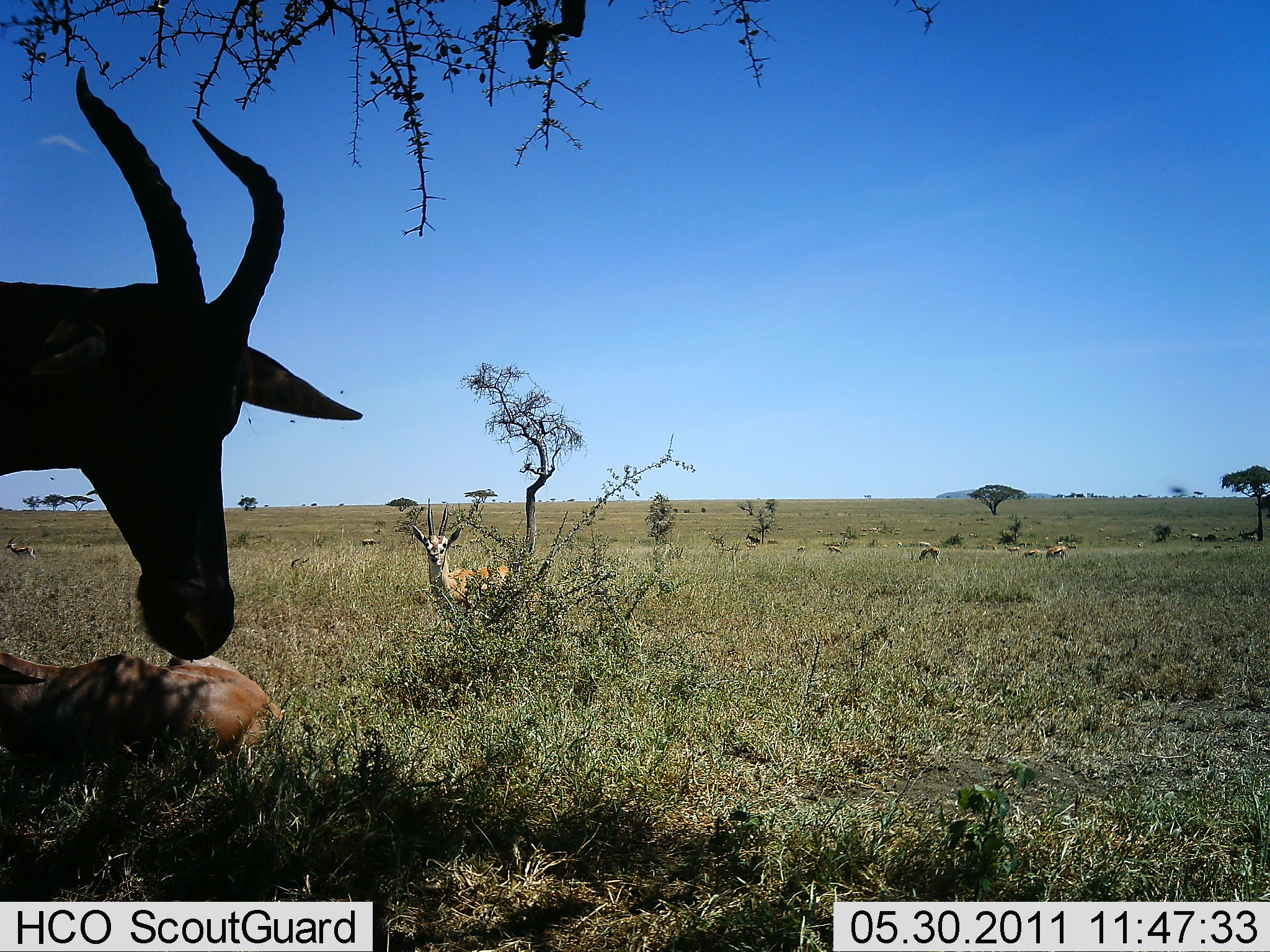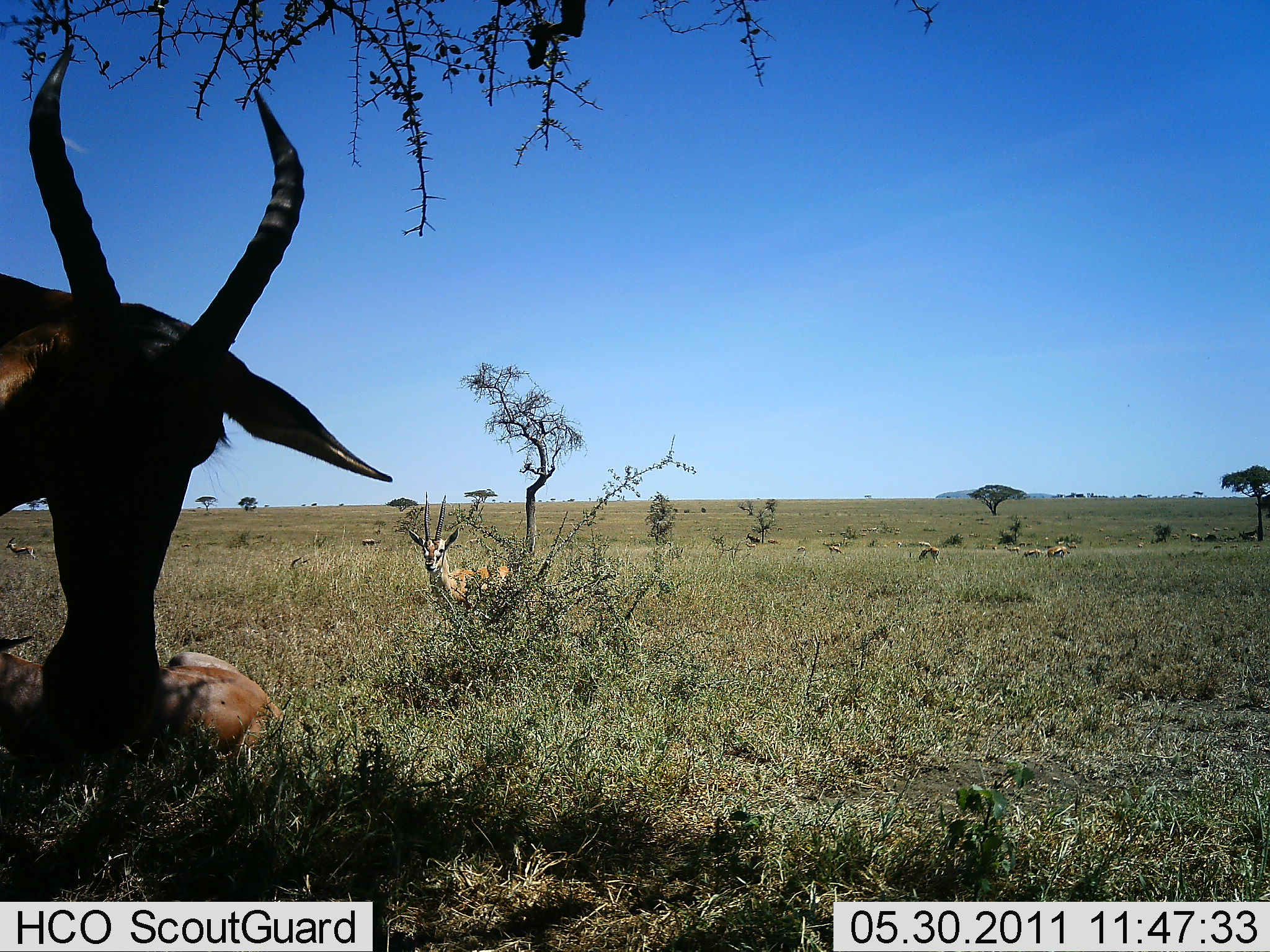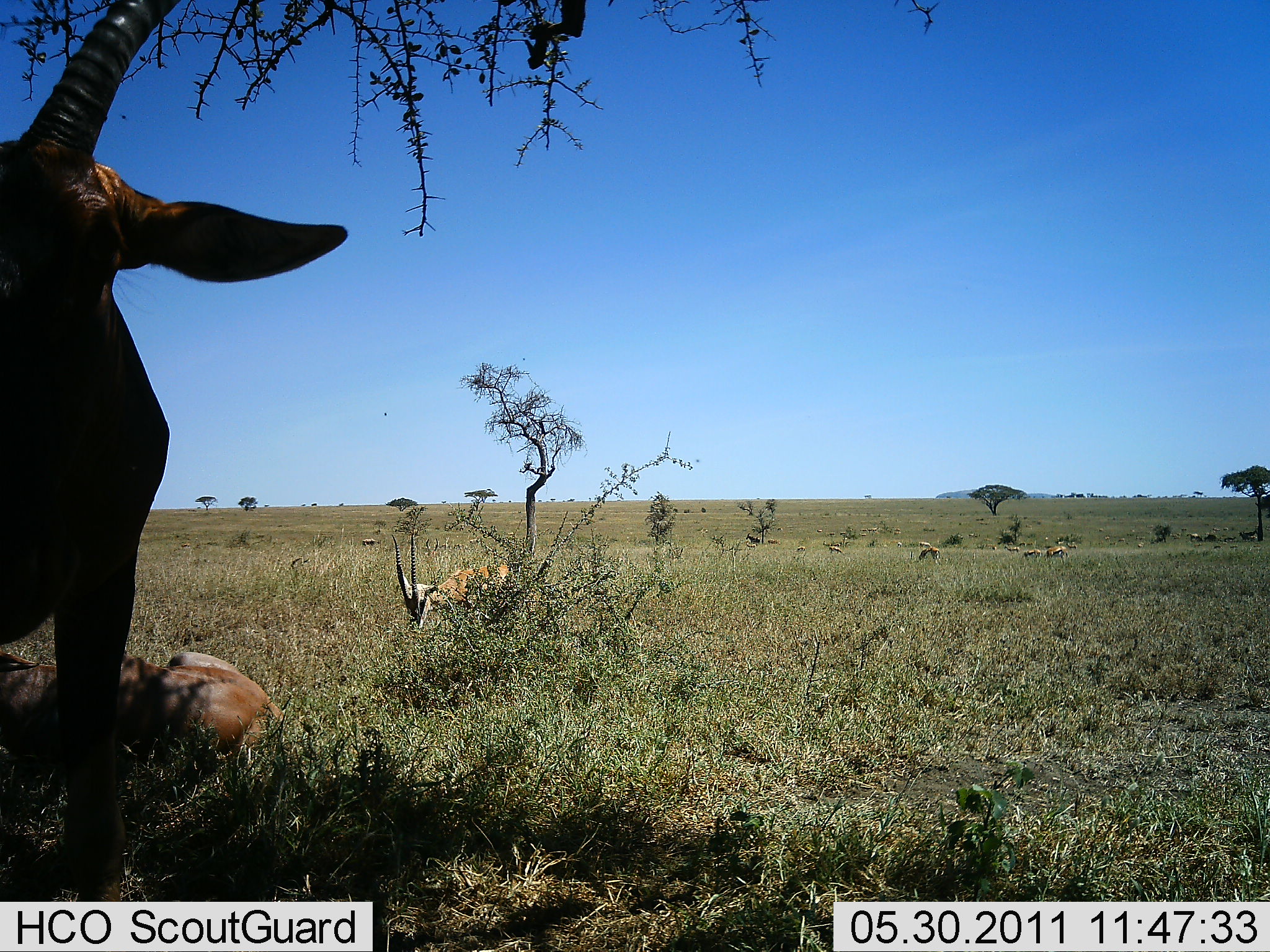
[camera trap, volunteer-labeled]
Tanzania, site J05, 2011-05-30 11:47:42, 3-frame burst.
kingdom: Animalia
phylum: Chordata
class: Mammalia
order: Artiodactyla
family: Bovidae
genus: Nanger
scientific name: Nanger granti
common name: grant's gazelle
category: gazellegrants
Gazellegrants (grant's gazelle) (Nanger granti), count 6. Behavior (volunteer vote fractions): standing 86%, resting 57%, moving 29%, interacting 14%. Young present (vote fraction): 0%. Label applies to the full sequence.